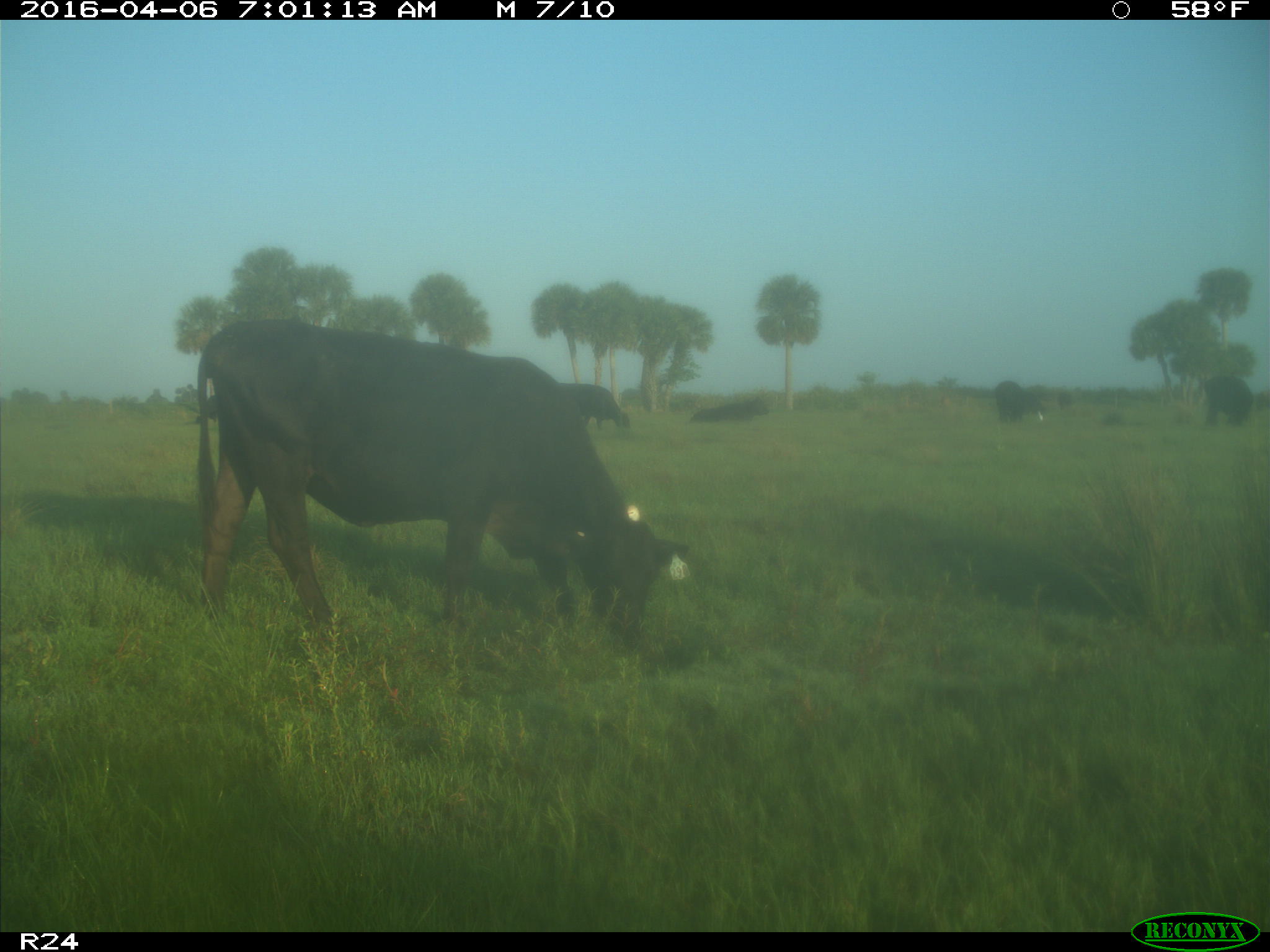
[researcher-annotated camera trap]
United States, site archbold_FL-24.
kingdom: Animalia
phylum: Chordata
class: Mammalia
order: Artiodactyla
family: Bovidae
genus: Bos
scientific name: Bos taurus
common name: domestic cow